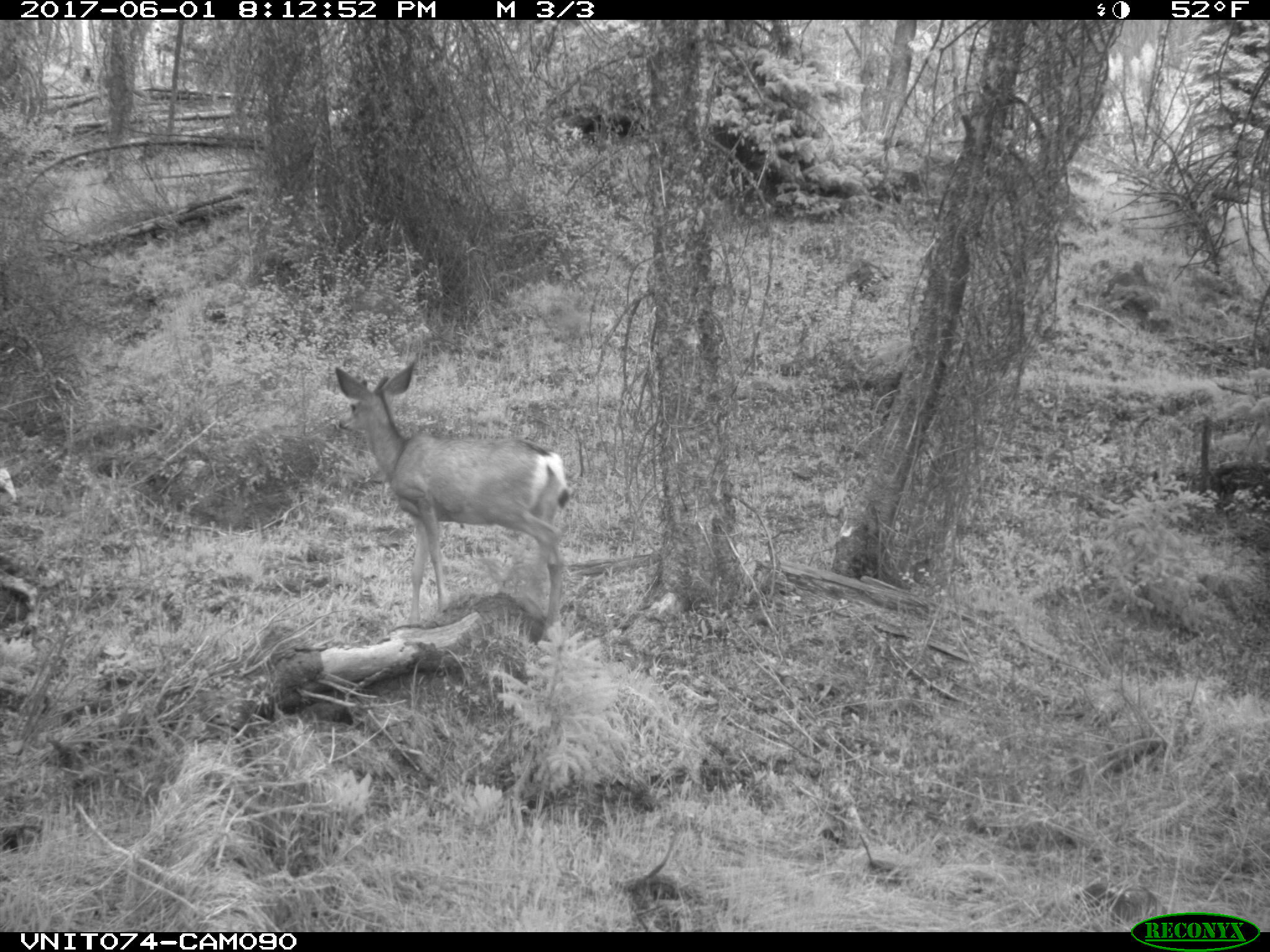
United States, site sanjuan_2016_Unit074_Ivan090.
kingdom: Animalia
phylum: Chordata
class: Mammalia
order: Artiodactyla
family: Cervidae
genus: Odocoileus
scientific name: Odocoileus hemionus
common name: mule deer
Odocoileus hemionus (mule deer).